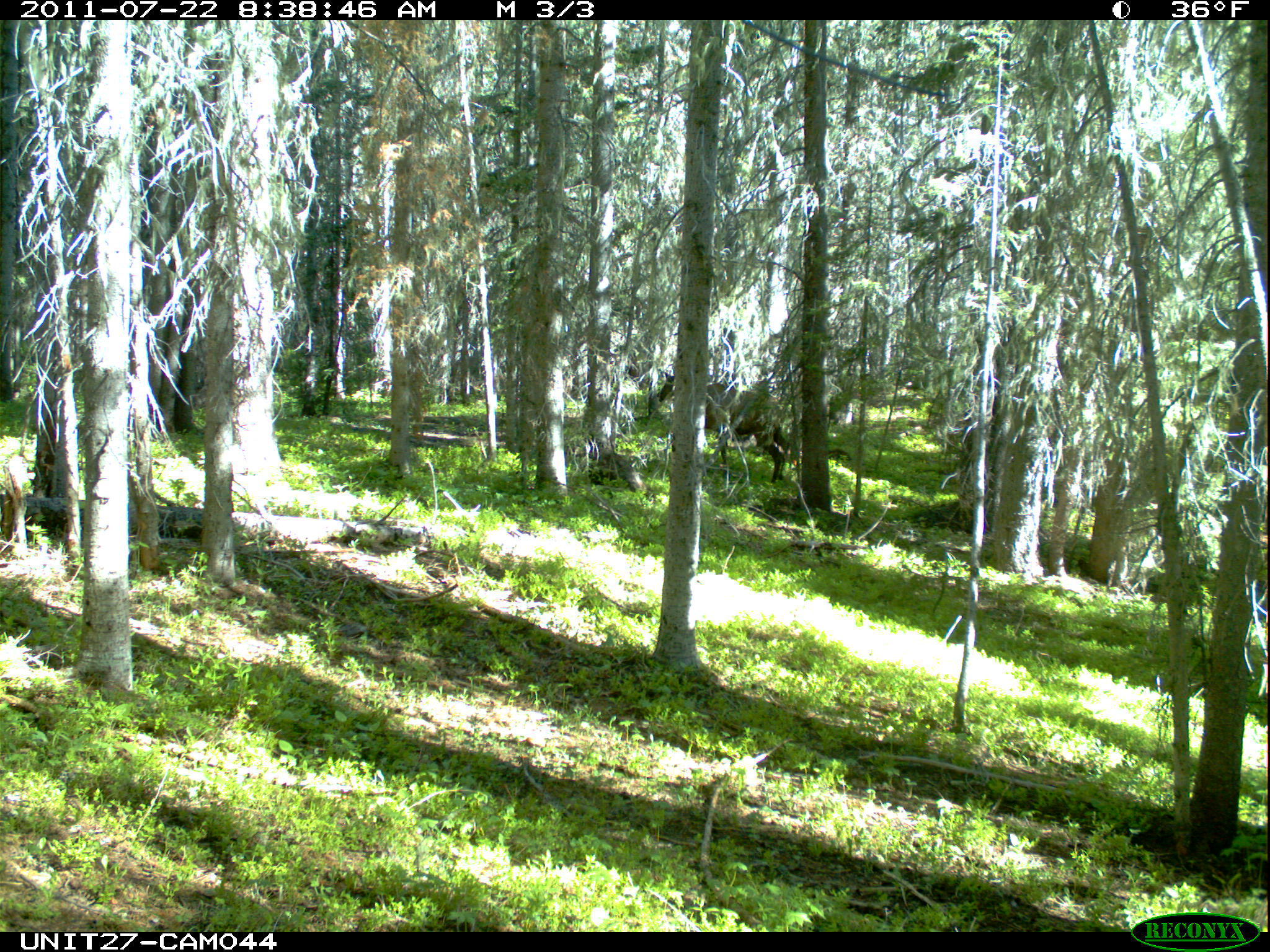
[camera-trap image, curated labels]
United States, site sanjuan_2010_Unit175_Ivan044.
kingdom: Animalia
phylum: Chordata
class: Mammalia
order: Artiodactyla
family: Cervidae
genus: Cervus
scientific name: Cervus elaphus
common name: red deer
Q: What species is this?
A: Cervus elaphus (red deer).